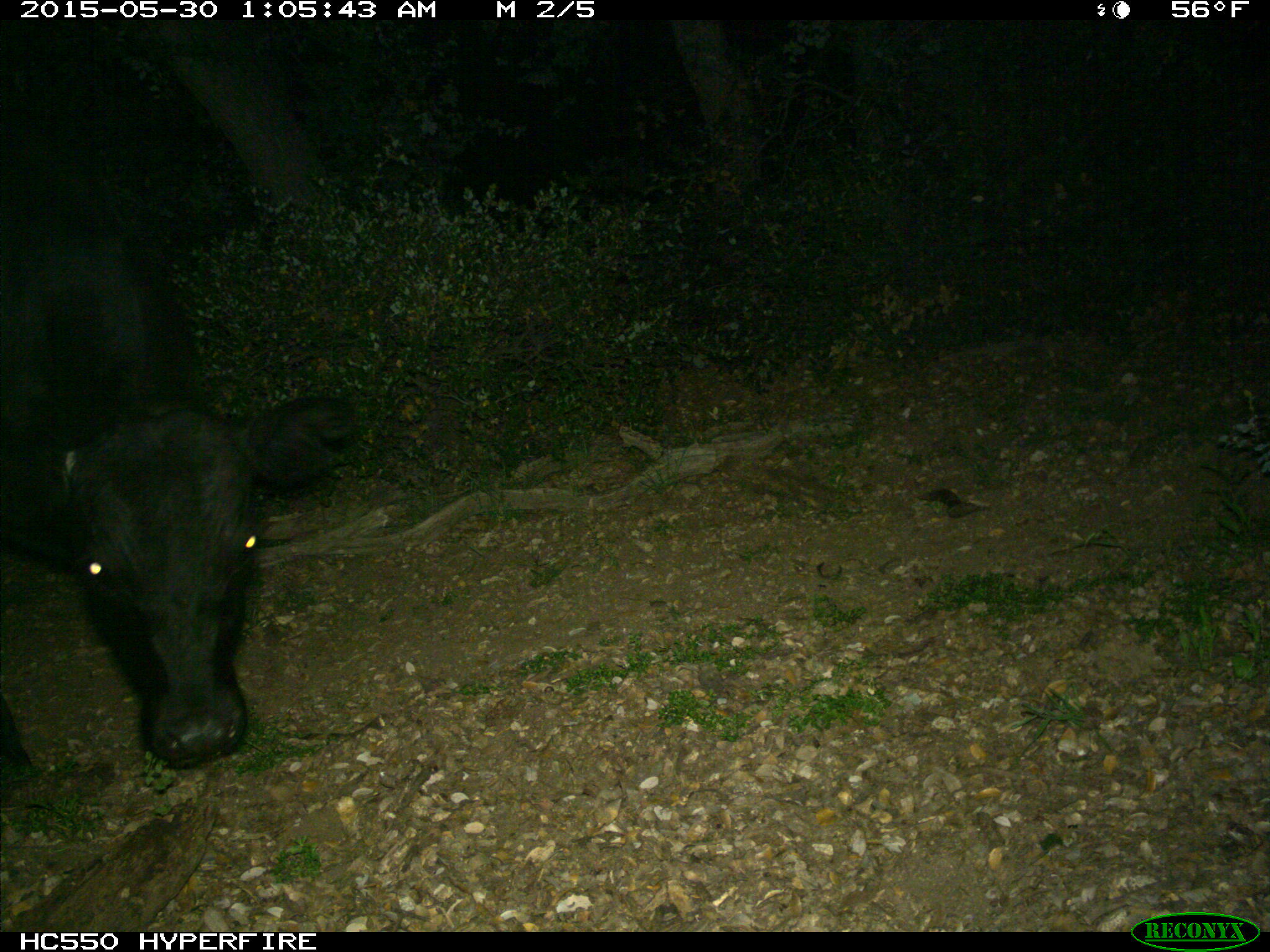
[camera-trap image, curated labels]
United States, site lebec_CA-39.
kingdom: Animalia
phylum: Chordata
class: Mammalia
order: Artiodactyla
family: Bovidae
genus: Bos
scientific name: Bos taurus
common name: domestic cow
Bos taurus (domestic cow).